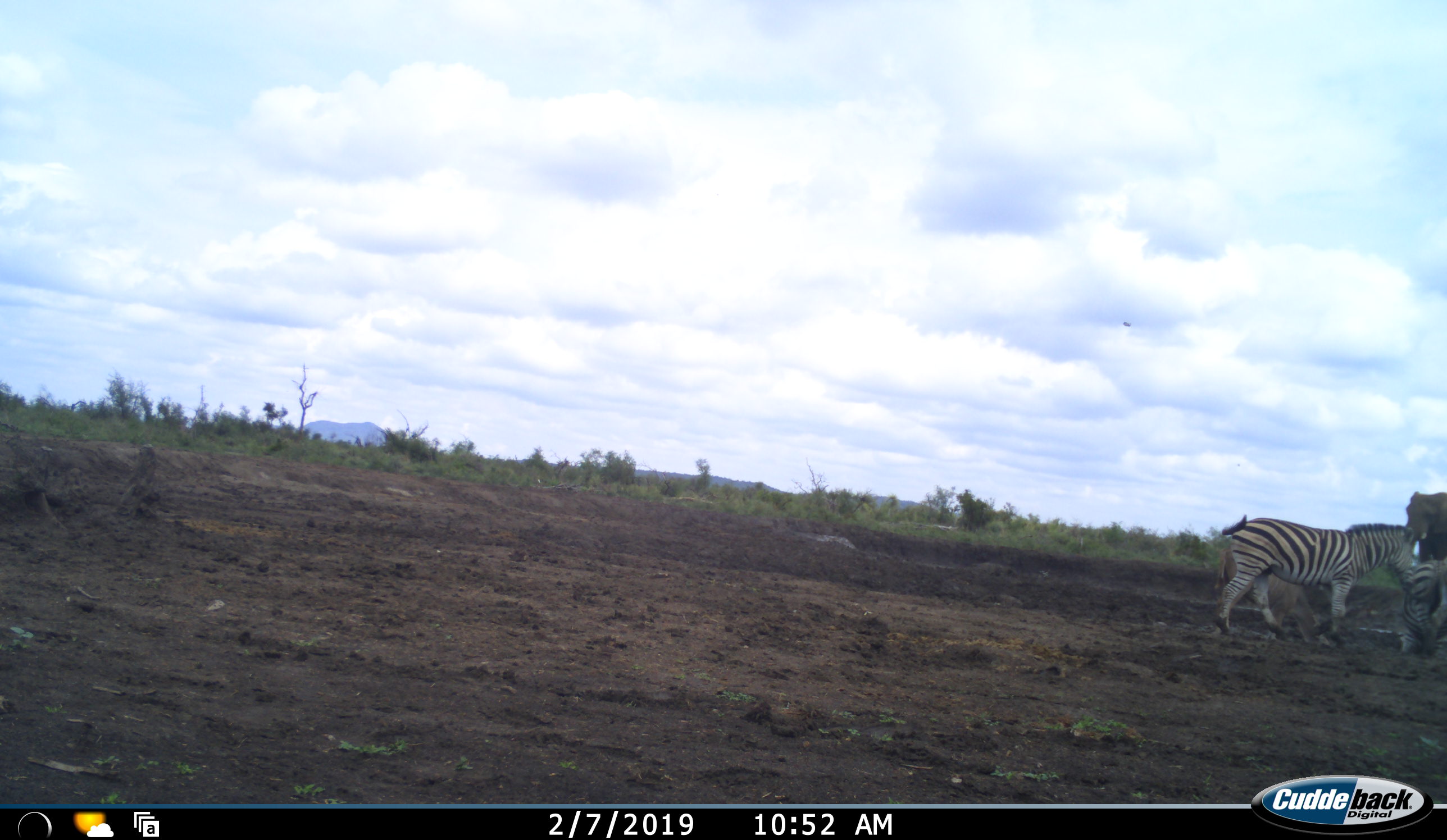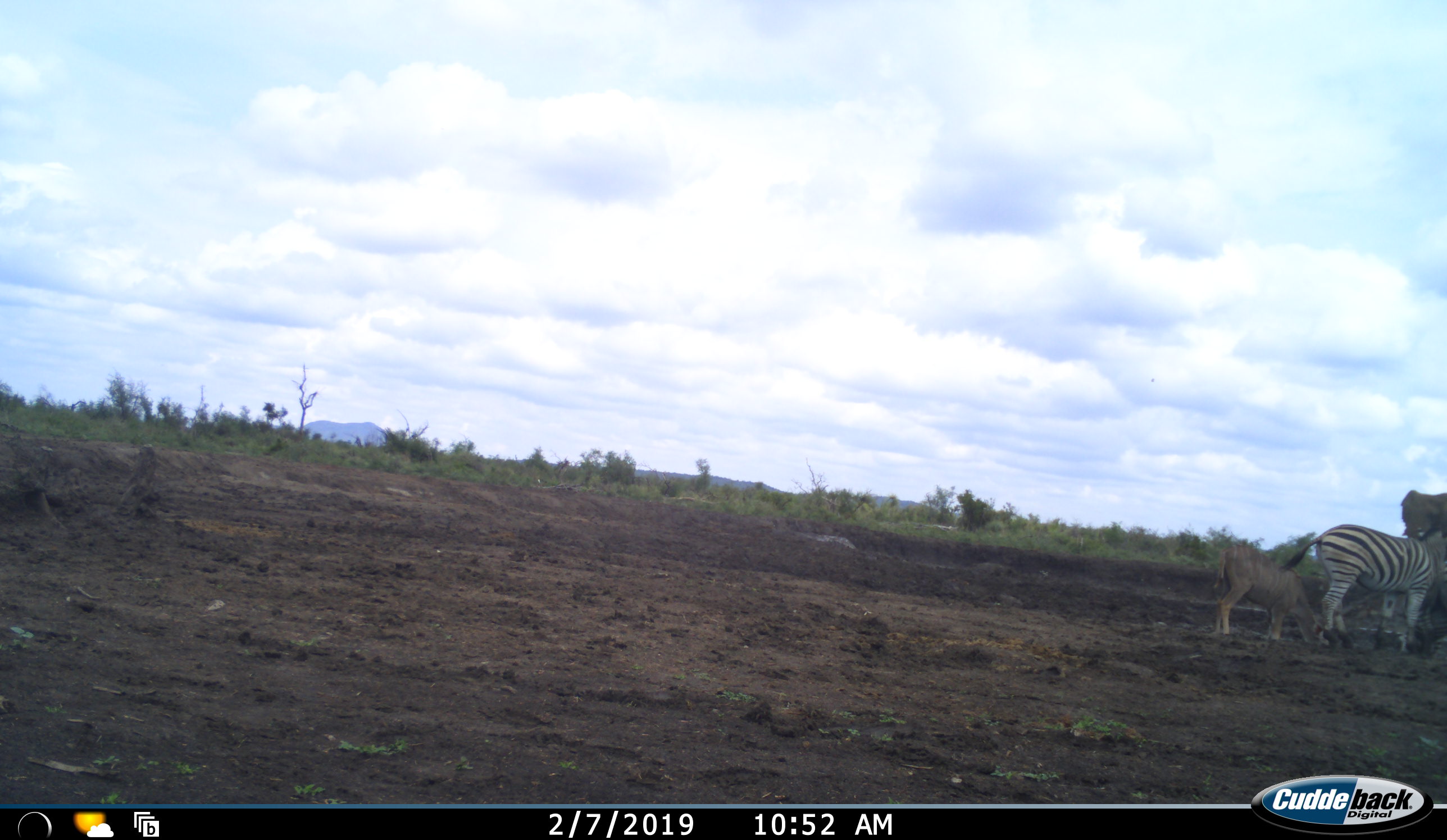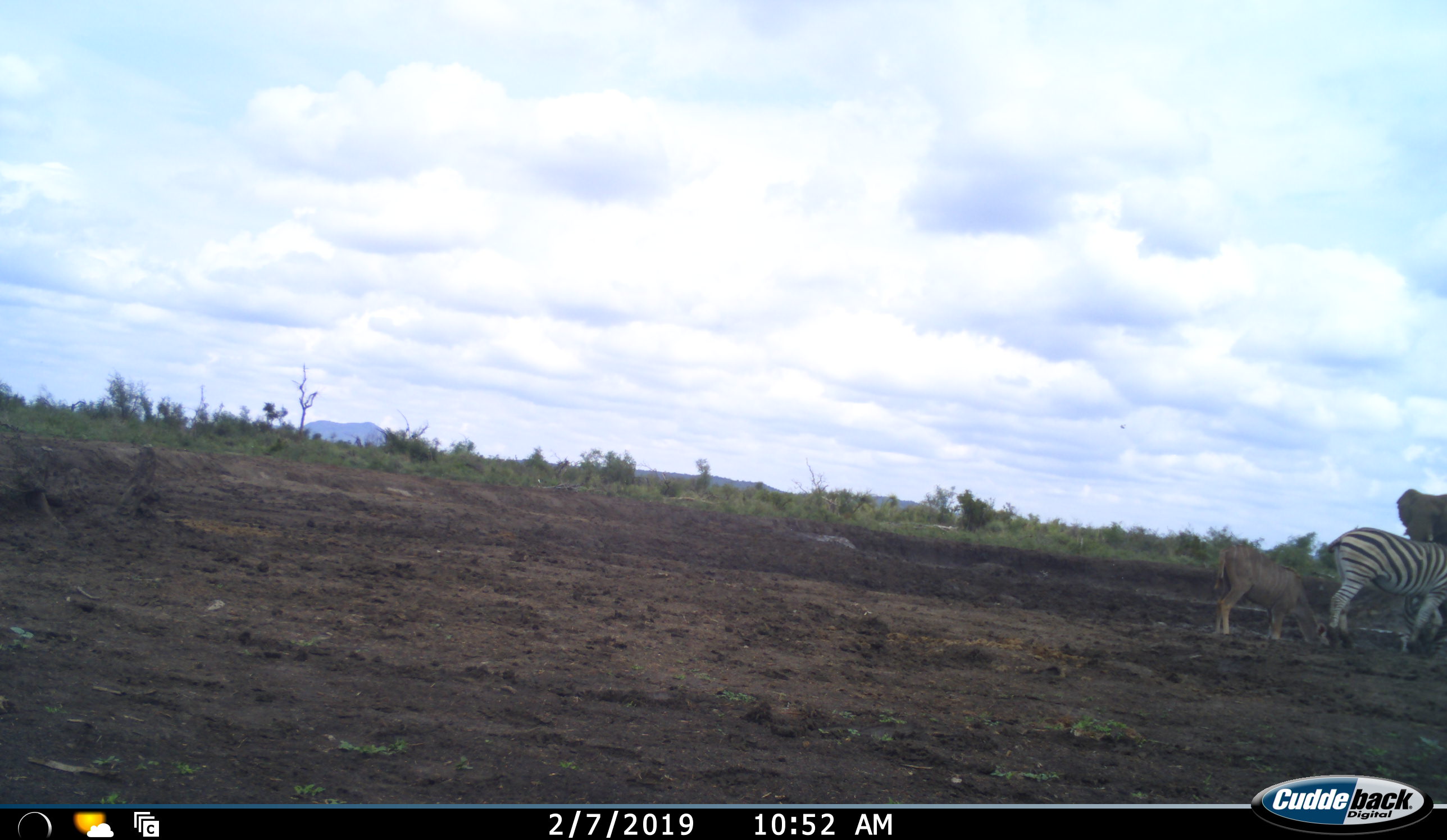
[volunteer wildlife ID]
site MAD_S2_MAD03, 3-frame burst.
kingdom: Animalia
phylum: Chordata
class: Mammalia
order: Proboscidea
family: Elephantidae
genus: Loxodonta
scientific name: Loxodonta africana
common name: african bush elephant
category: elephant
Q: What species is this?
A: Elephant (african bush elephant) (Loxodonta africana).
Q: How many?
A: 1.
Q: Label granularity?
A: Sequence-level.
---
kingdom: Animalia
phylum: Chordata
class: Mammalia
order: Artiodactyla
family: Bovidae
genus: Tragelaphus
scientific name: Tragelaphus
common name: kudu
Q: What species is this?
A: Kudu (Tragelaphus).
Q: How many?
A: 1.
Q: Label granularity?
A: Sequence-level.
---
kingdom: Animalia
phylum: Chordata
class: Mammalia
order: Perissodactyla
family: Equidae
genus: Equus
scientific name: Equus quagga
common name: plains zebra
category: zebraplains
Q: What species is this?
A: Zebraplains (plains zebra) (Equus quagga).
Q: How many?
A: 2.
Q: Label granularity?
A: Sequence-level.